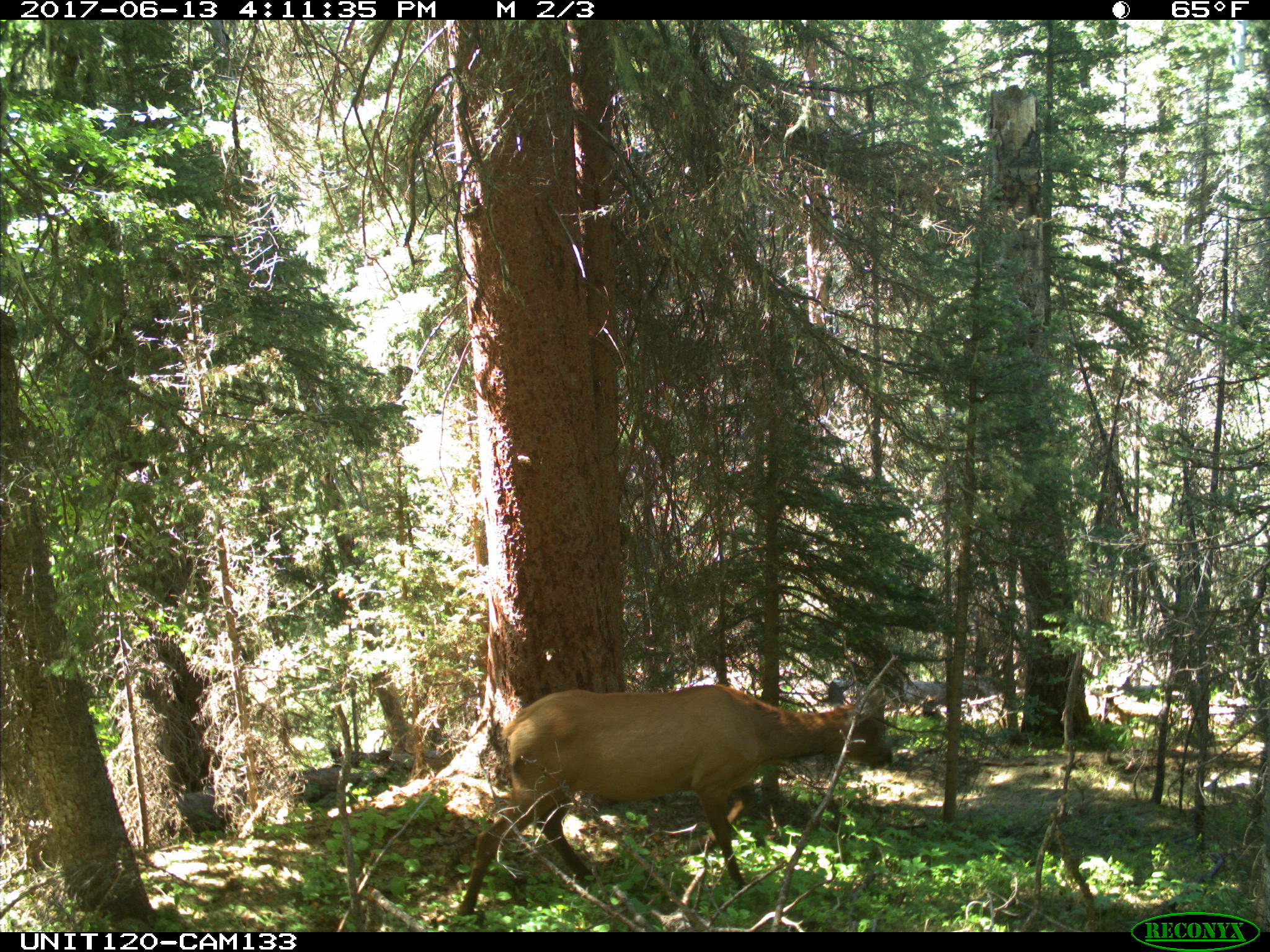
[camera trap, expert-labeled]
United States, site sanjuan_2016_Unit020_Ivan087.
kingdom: Animalia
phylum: Chordata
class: Mammalia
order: Artiodactyla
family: Cervidae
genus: Cervus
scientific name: Cervus elaphus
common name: red deer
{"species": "Cervus elaphus (red deer)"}